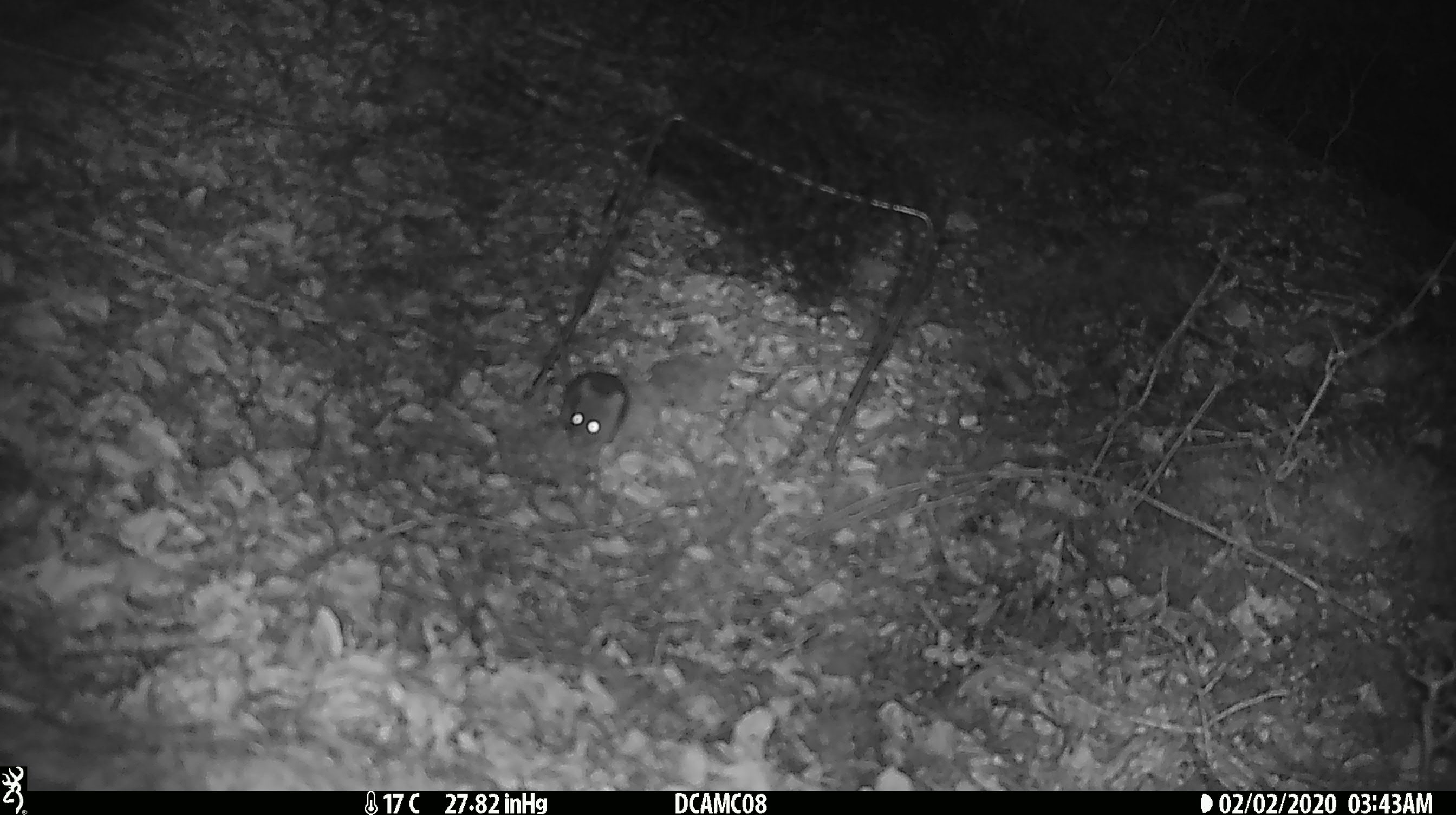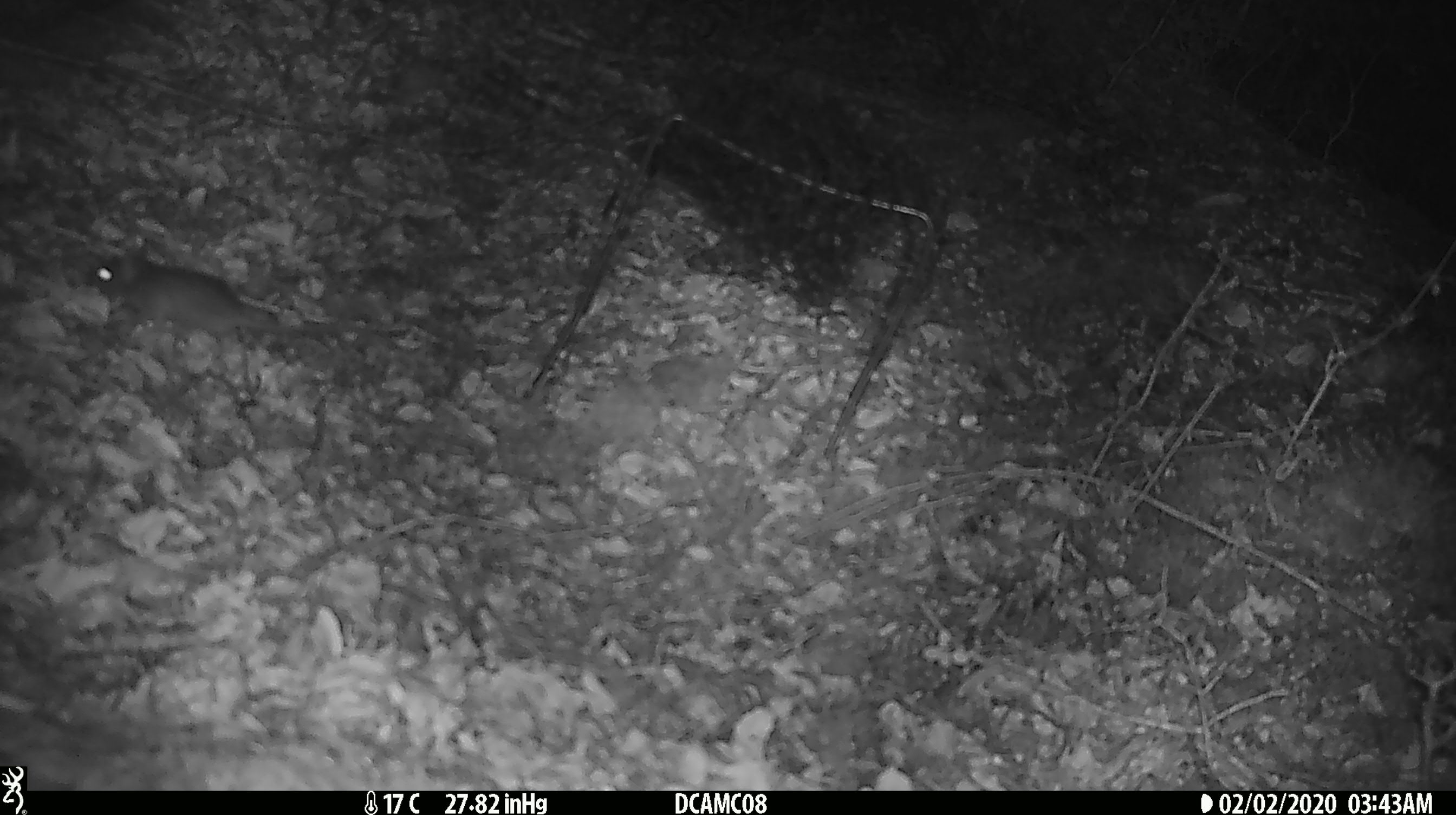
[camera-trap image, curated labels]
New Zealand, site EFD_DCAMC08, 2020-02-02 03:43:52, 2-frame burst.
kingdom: Animalia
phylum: Chordata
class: Mammalia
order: Rodentia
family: Muridae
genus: Mus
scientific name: Mus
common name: mouse